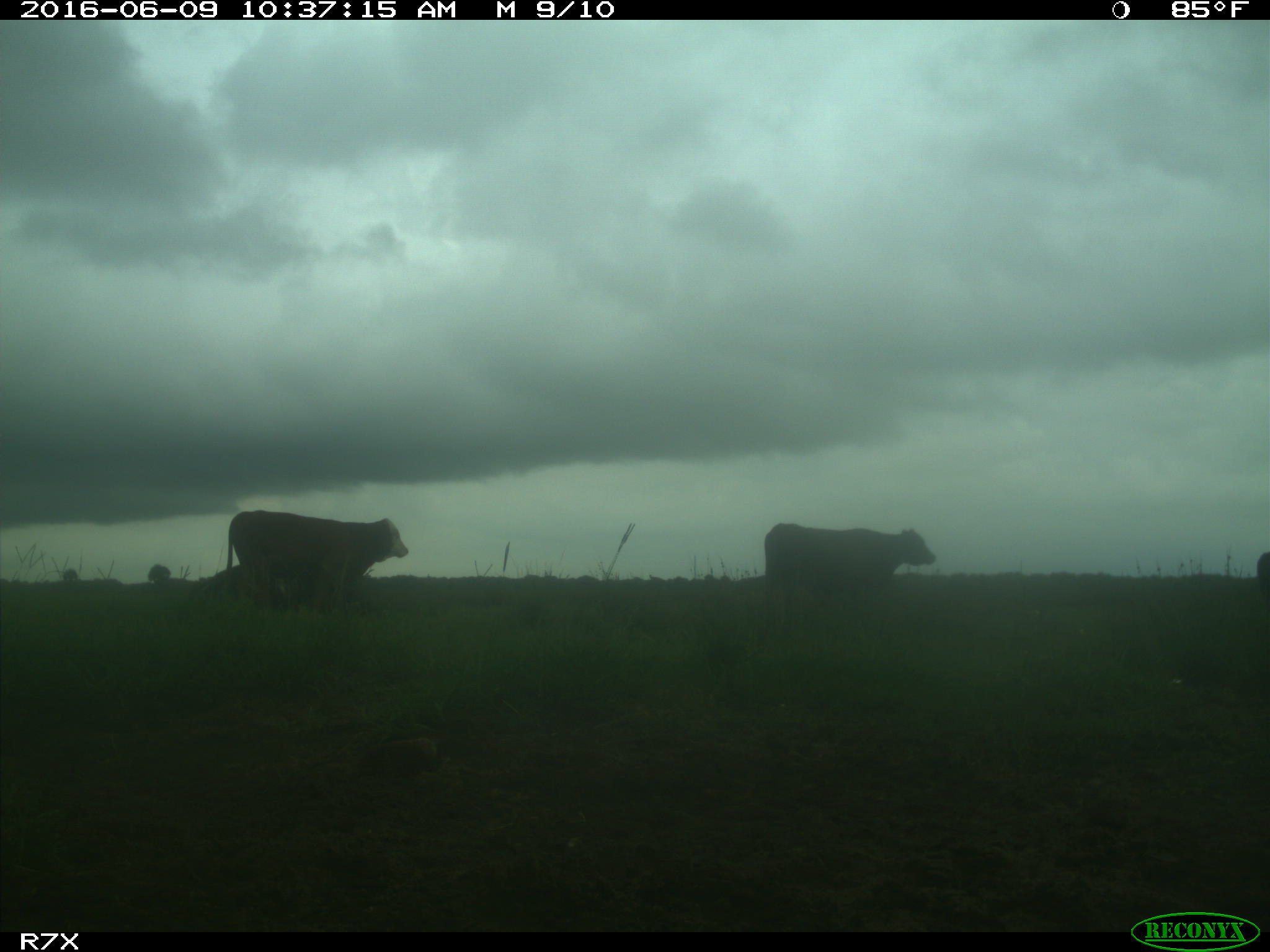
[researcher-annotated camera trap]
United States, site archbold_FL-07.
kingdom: Animalia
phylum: Chordata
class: Mammalia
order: Artiodactyla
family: Bovidae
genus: Bos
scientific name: Bos taurus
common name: domestic cow